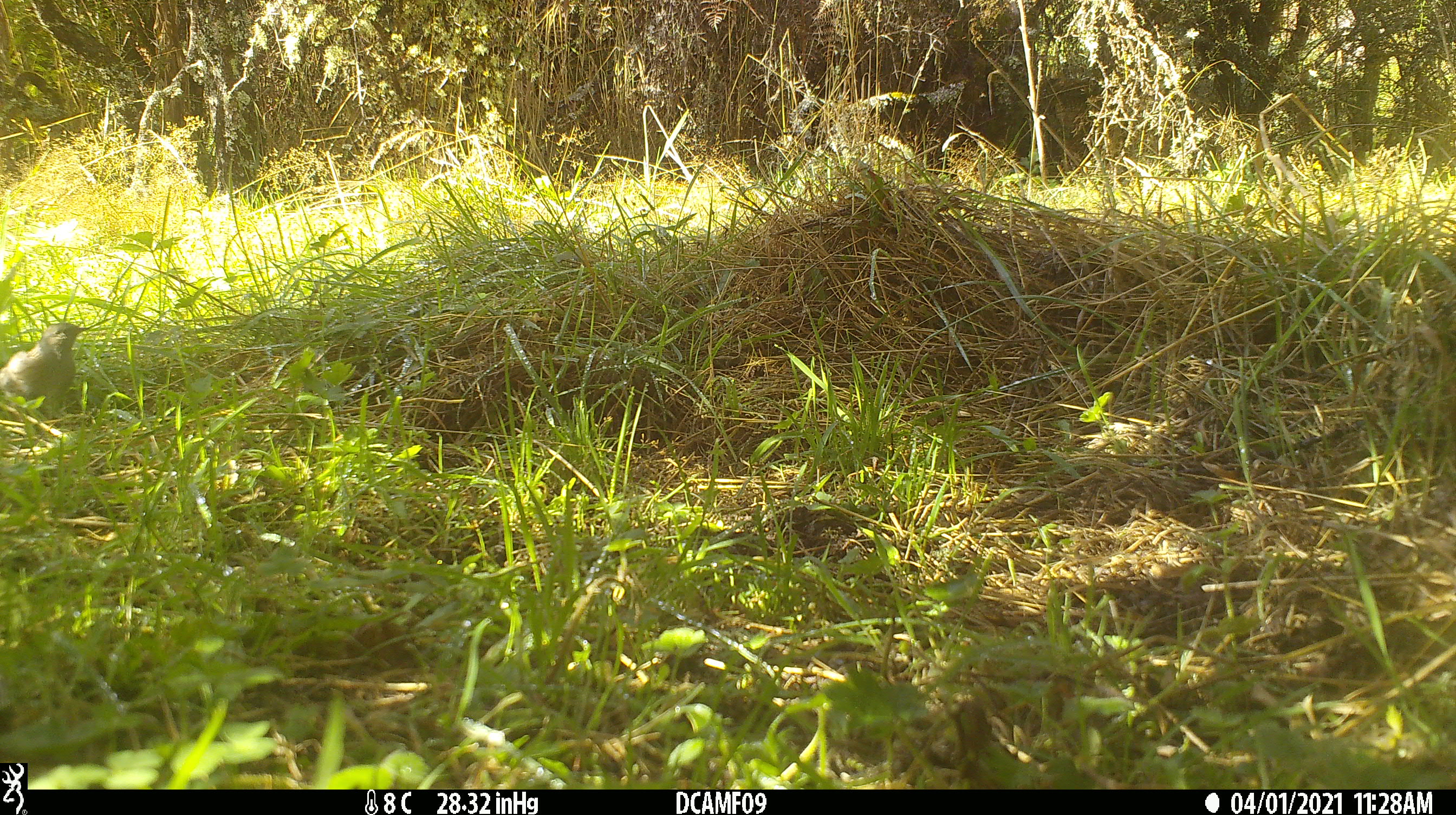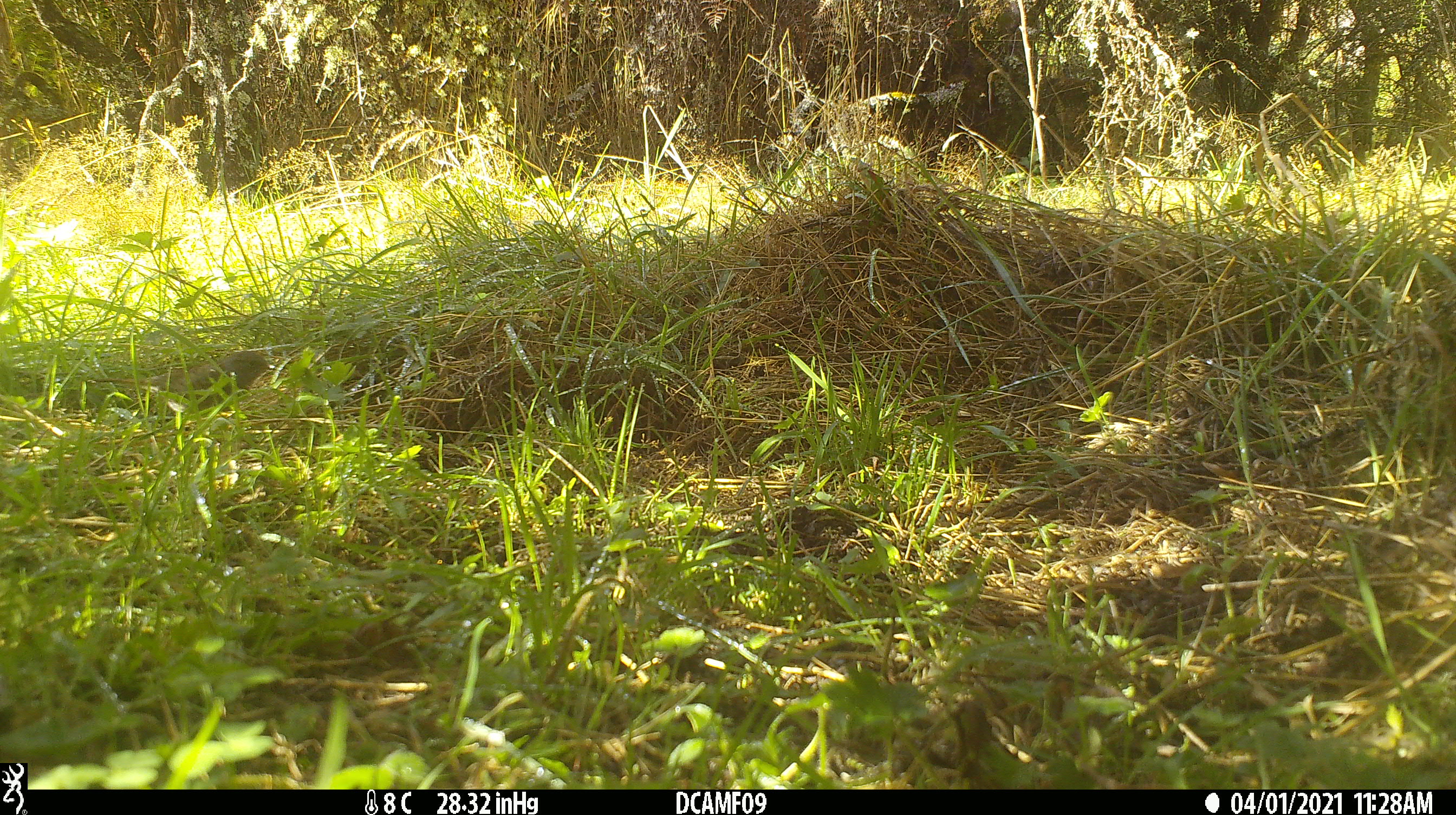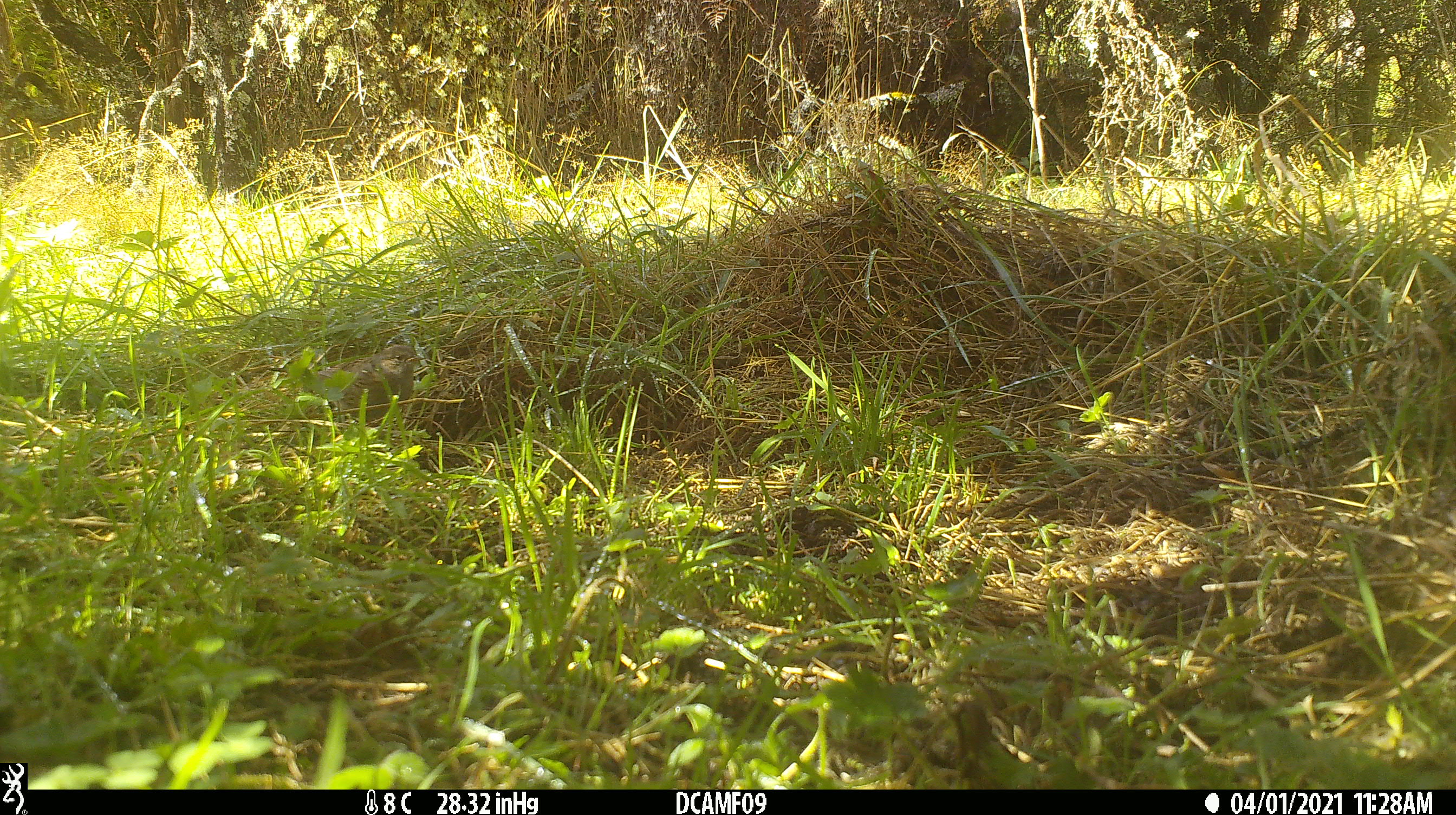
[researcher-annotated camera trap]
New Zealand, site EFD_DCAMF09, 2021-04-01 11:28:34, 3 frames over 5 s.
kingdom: Animalia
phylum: Chordata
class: Aves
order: Passeriformes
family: Prunellidae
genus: Prunella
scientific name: Prunella modularis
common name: dunnock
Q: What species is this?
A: Dunnock (Prunella modularis).